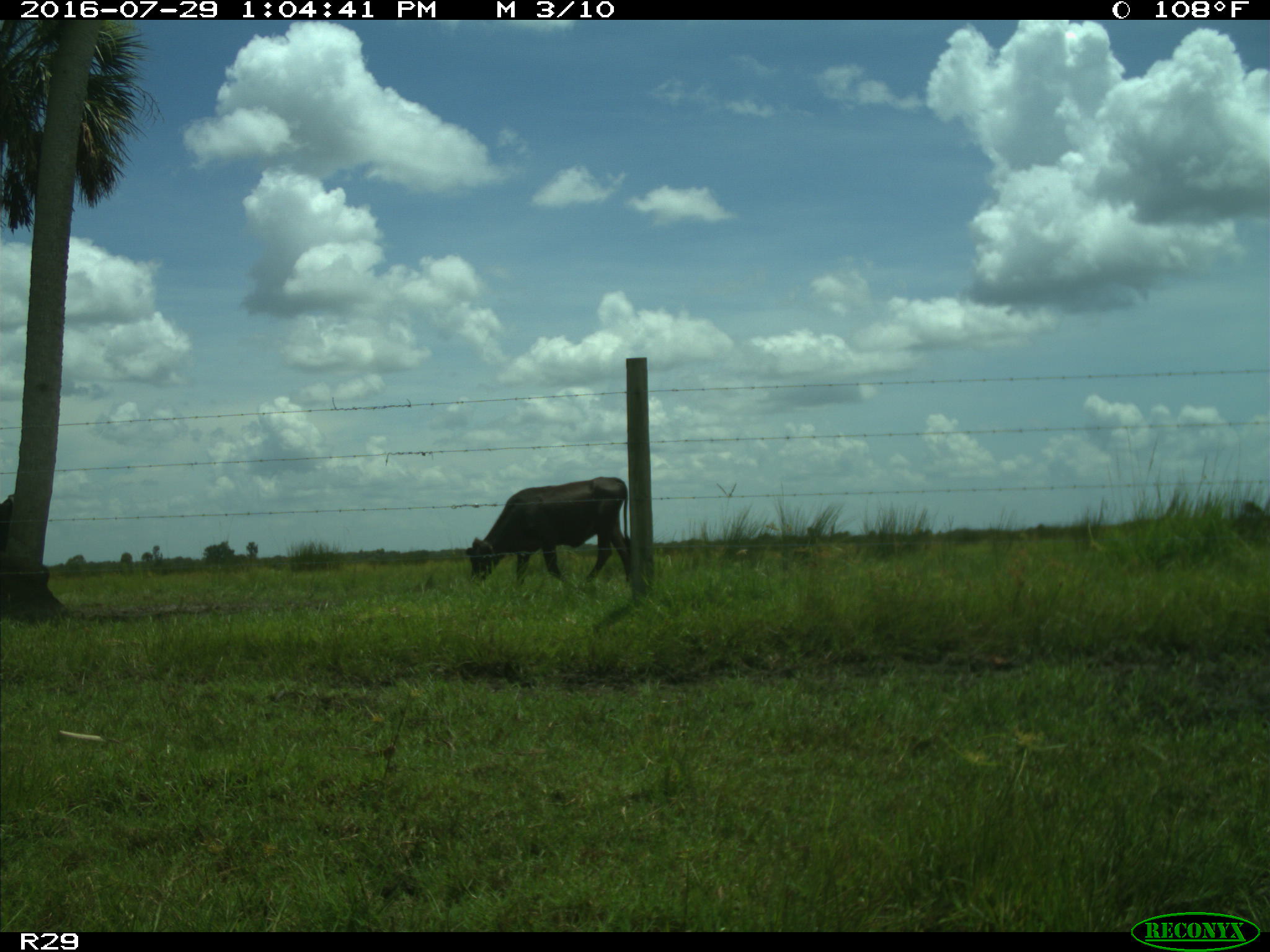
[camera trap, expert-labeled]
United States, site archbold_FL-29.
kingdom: Animalia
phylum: Chordata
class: Mammalia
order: Artiodactyla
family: Bovidae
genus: Bos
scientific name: Bos taurus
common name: domestic cow